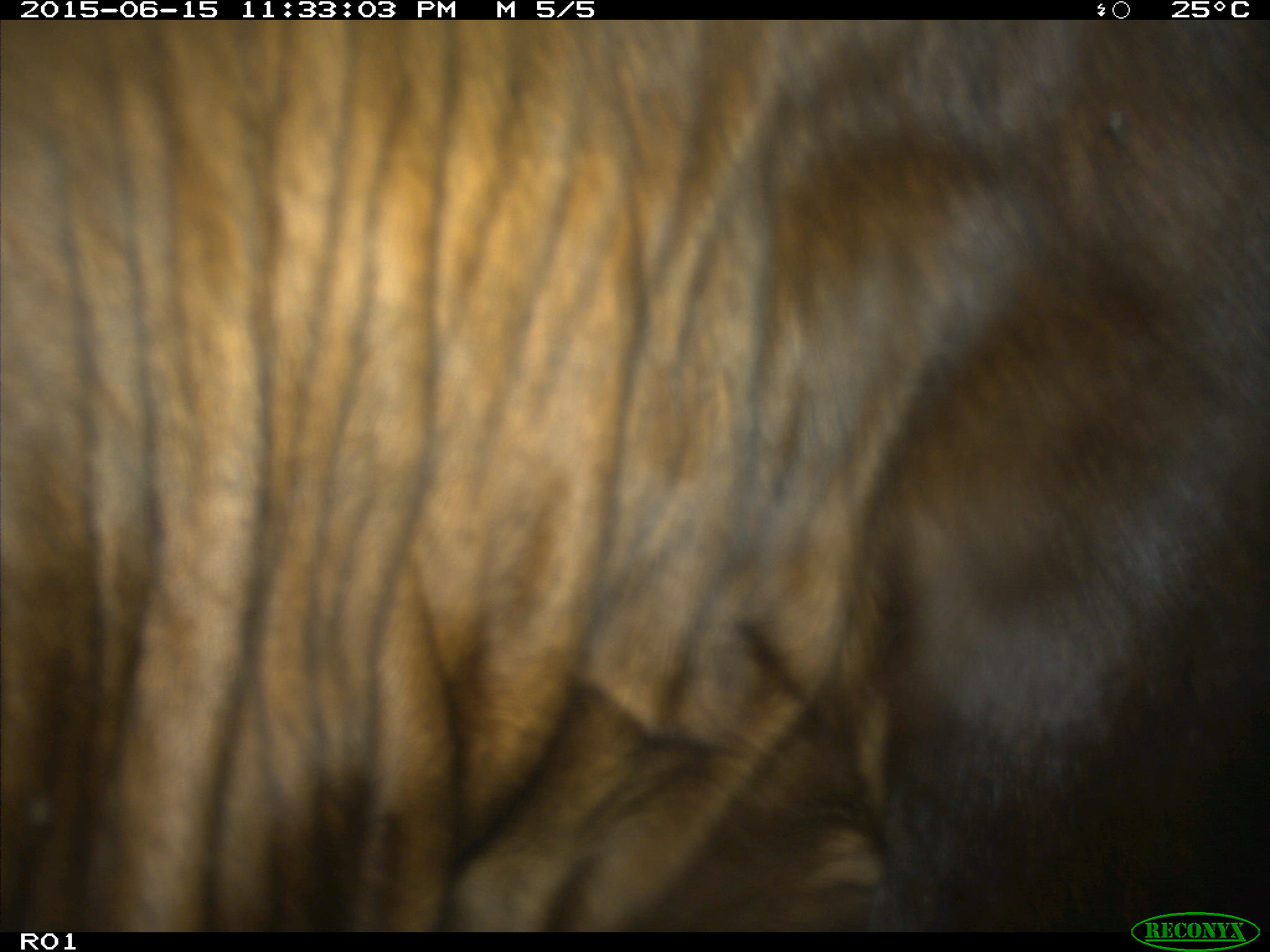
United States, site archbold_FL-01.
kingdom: Animalia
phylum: Chordata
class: Mammalia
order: Artiodactyla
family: Bovidae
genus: Bos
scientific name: Bos taurus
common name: domestic cow